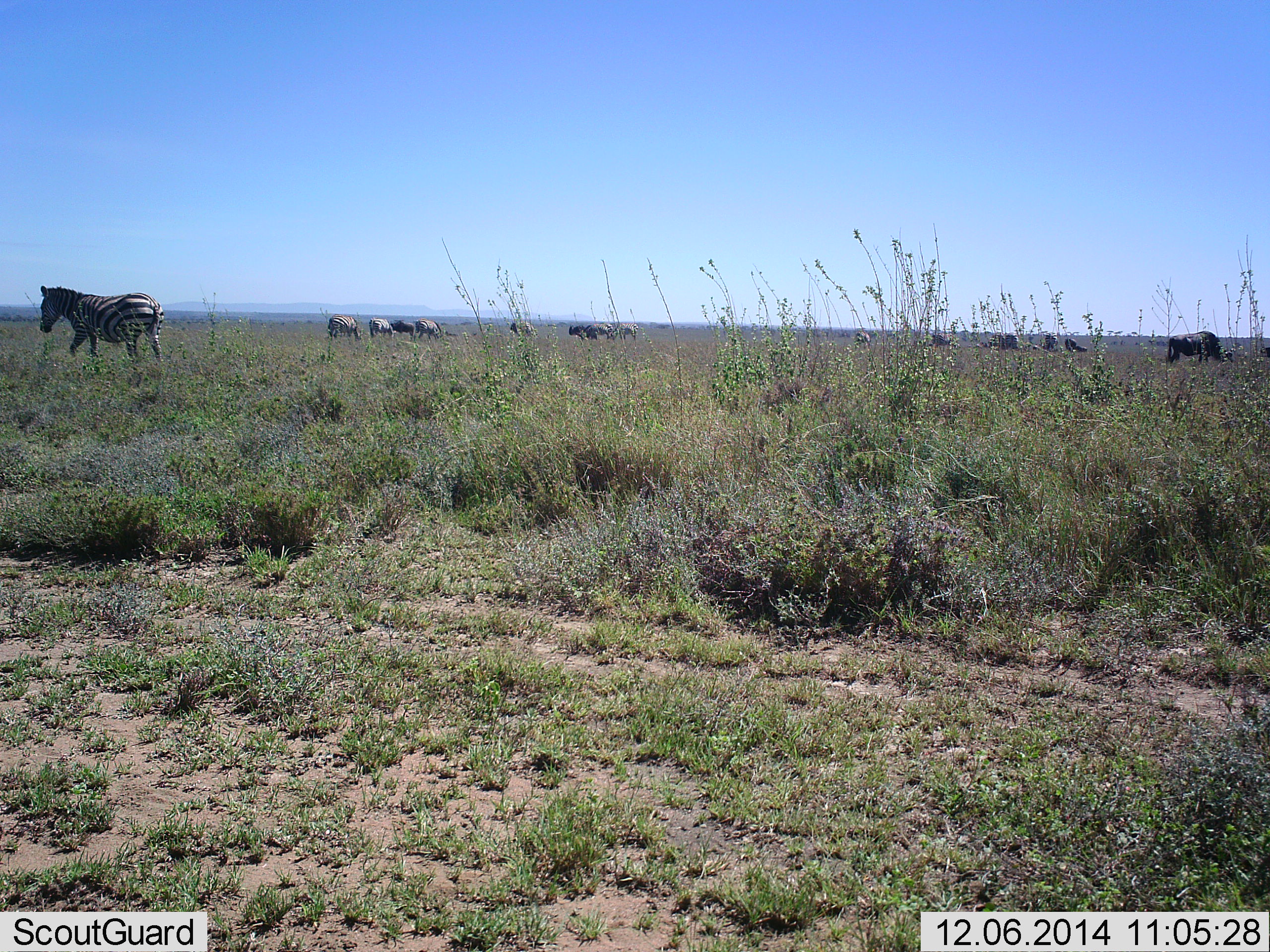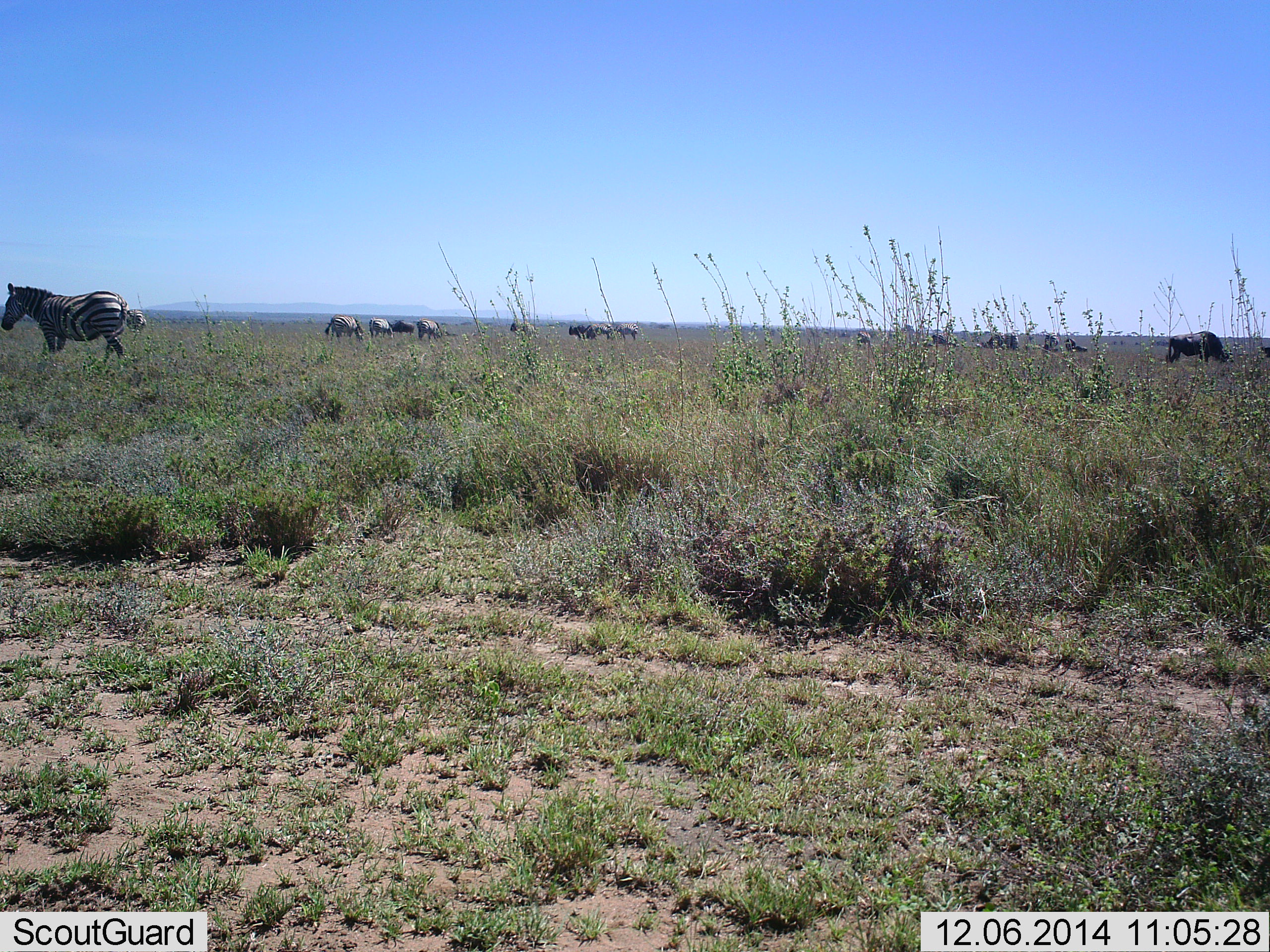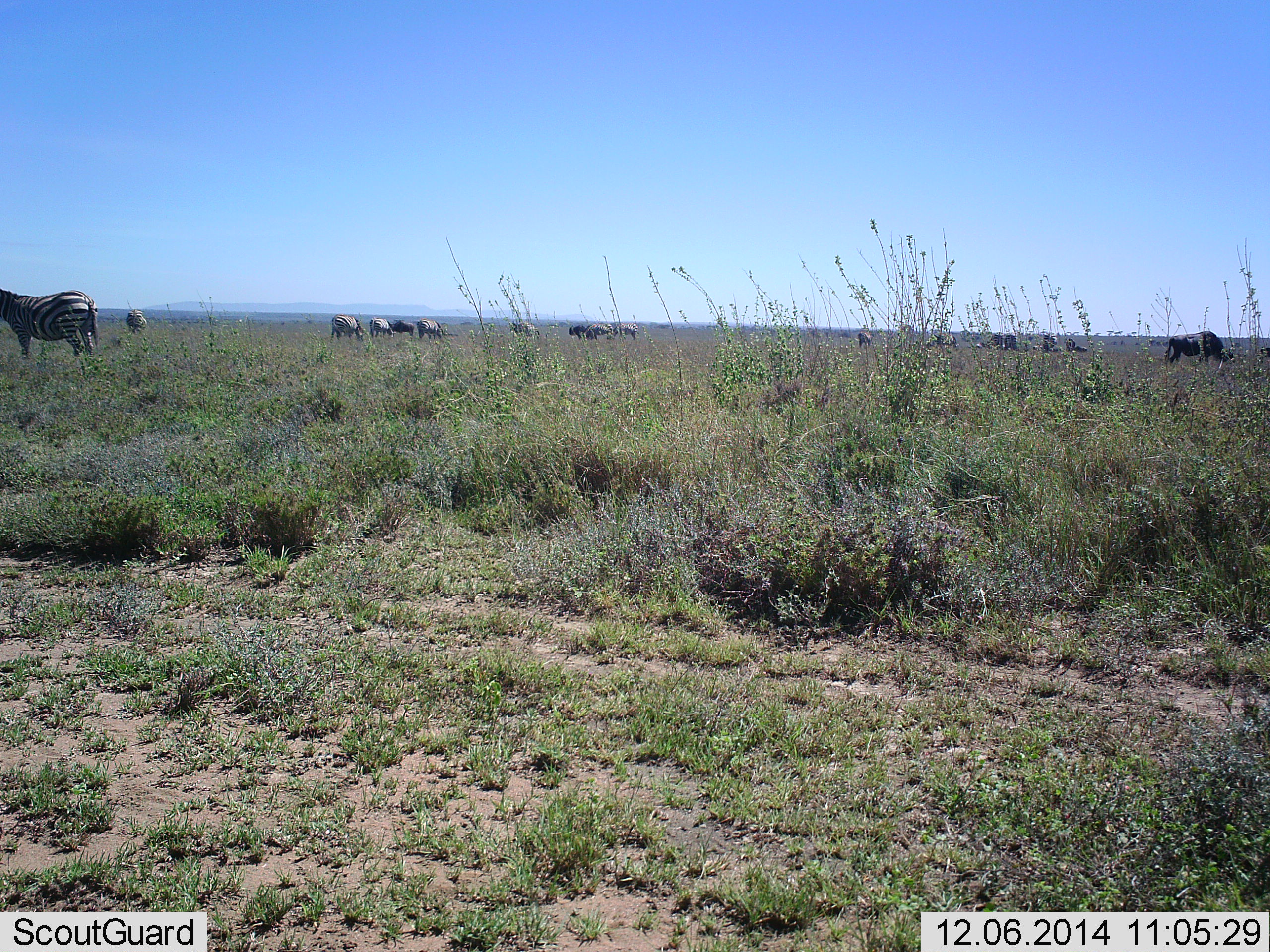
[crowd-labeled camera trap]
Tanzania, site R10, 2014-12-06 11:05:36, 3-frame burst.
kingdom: Animalia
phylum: Chordata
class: Mammalia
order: Perissodactyla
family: Equidae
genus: Equus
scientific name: Equus quagga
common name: plains zebra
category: zebra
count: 11-50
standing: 44%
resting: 6%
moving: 78%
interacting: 6%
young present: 0%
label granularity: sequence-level